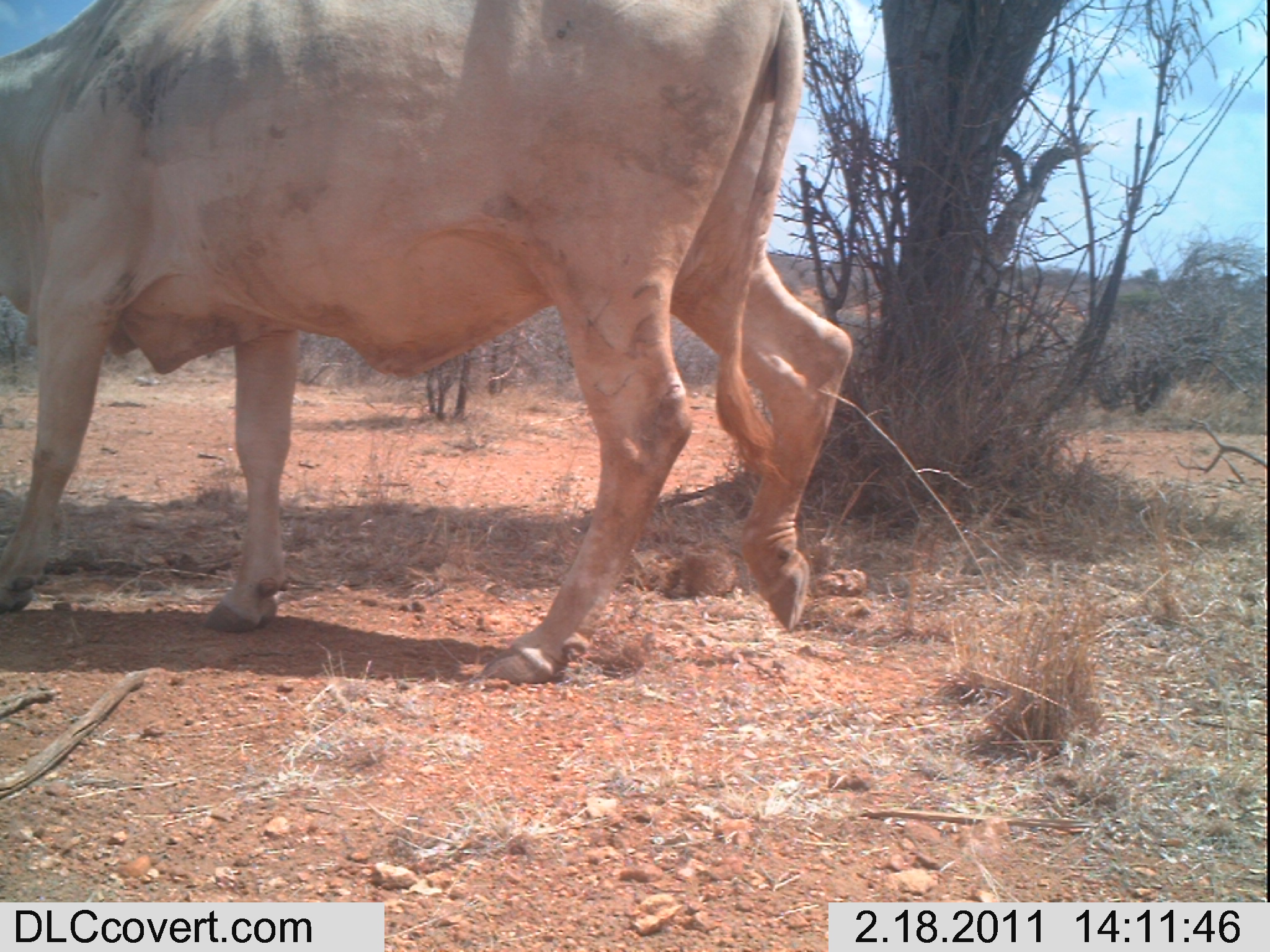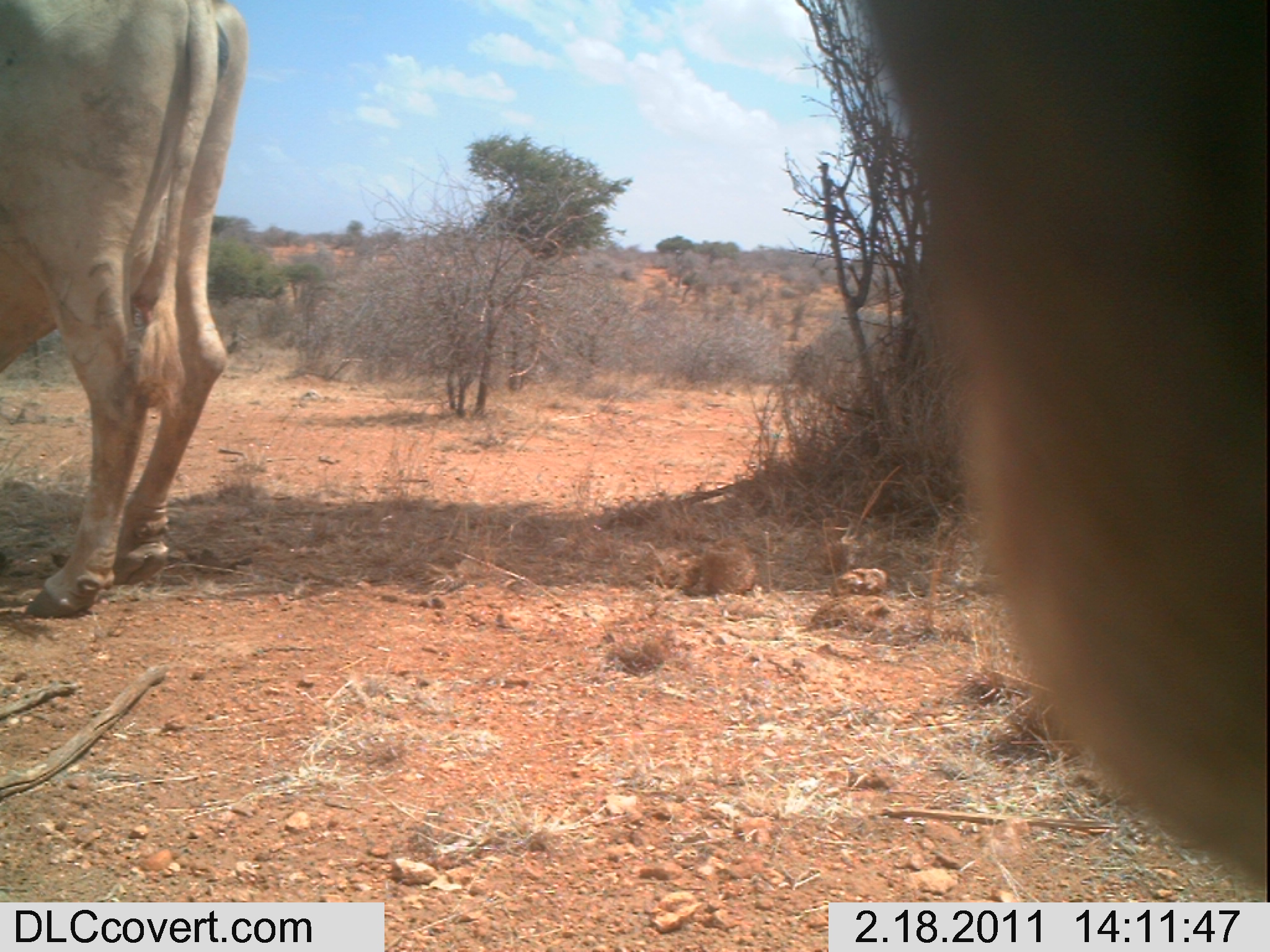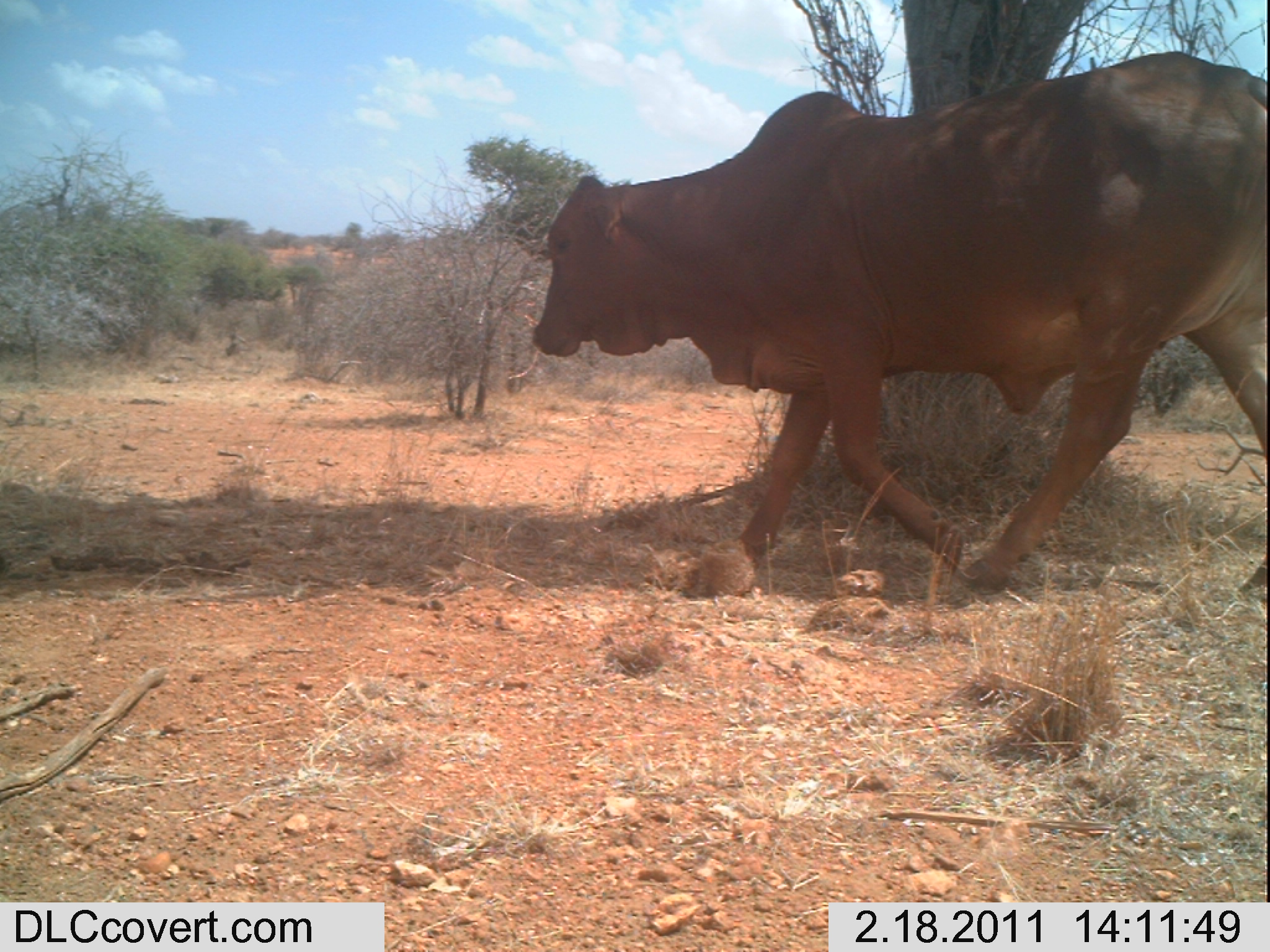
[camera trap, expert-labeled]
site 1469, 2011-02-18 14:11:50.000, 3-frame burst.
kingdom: Animalia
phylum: Chordata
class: Mammalia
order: Artiodactyla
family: Bovidae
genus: Bos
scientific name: Bos taurus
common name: domestic cattle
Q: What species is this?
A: Bos taurus (domestic cattle).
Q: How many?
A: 1.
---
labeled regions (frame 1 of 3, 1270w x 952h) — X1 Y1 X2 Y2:
bos taurus: 1 0 854 686